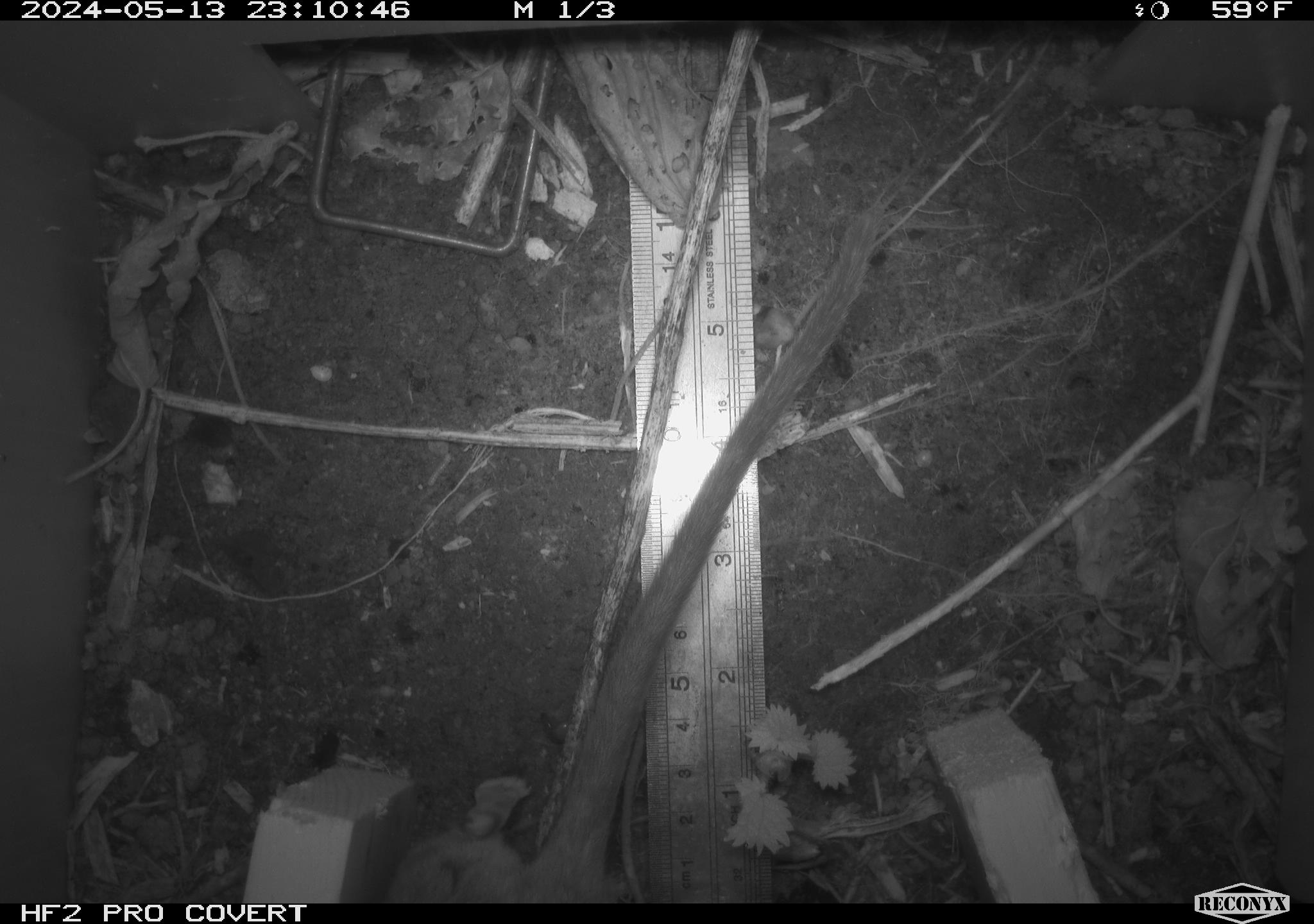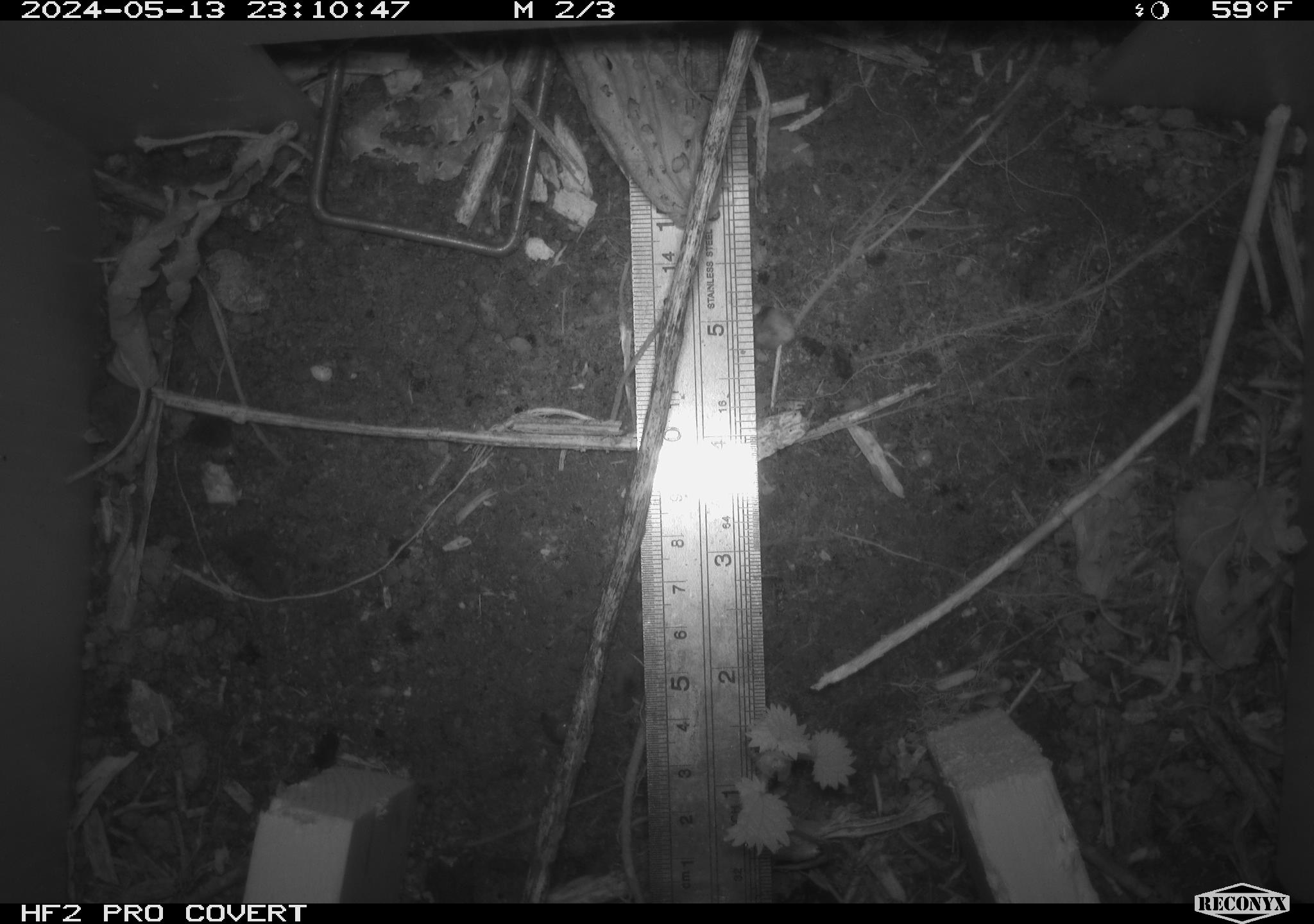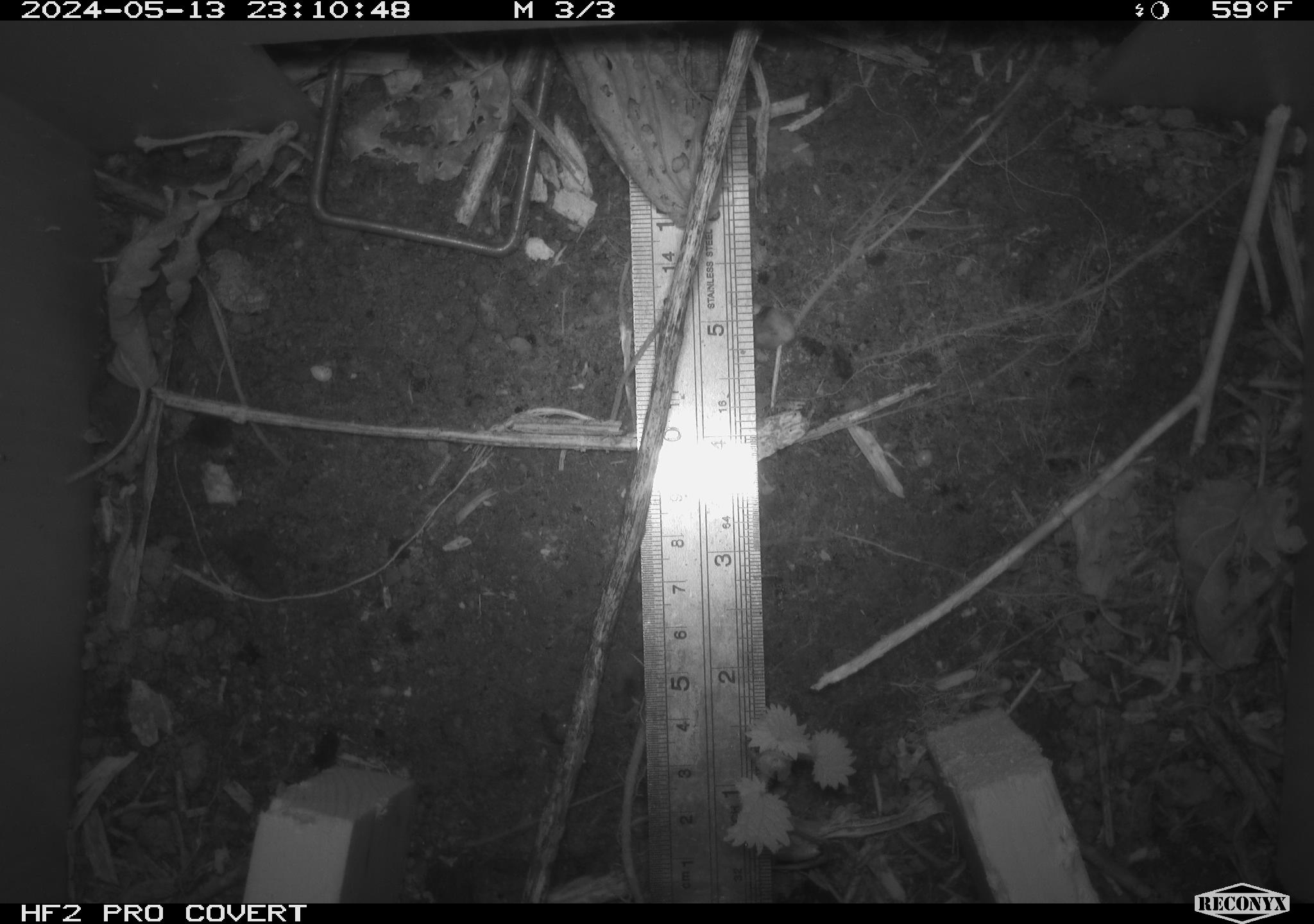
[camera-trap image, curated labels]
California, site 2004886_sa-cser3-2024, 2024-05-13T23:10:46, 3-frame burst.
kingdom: Animalia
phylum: Chordata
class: Mammalia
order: Rodentia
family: Muridae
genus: Rattus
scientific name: Rattus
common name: rat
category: rattus species